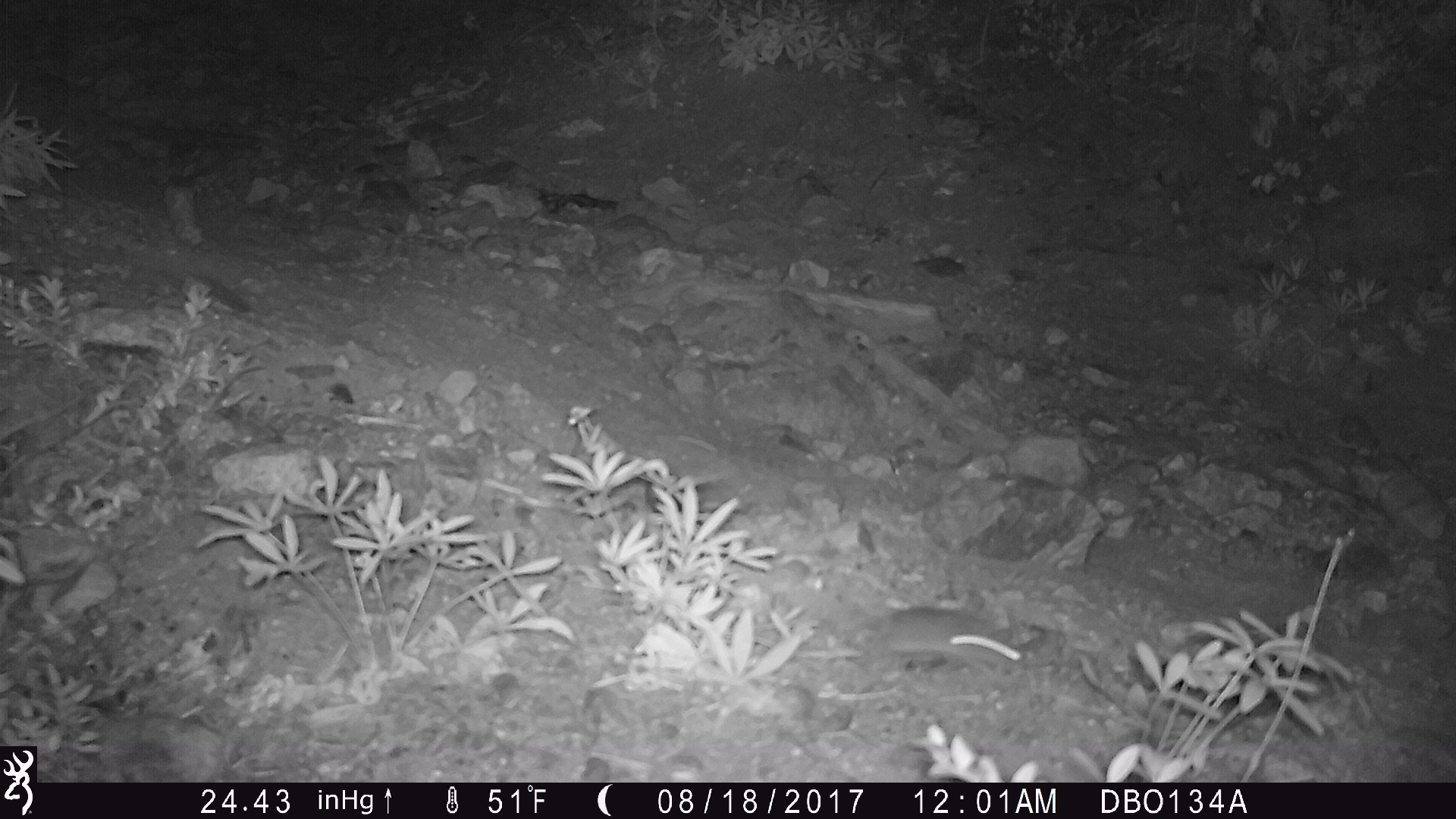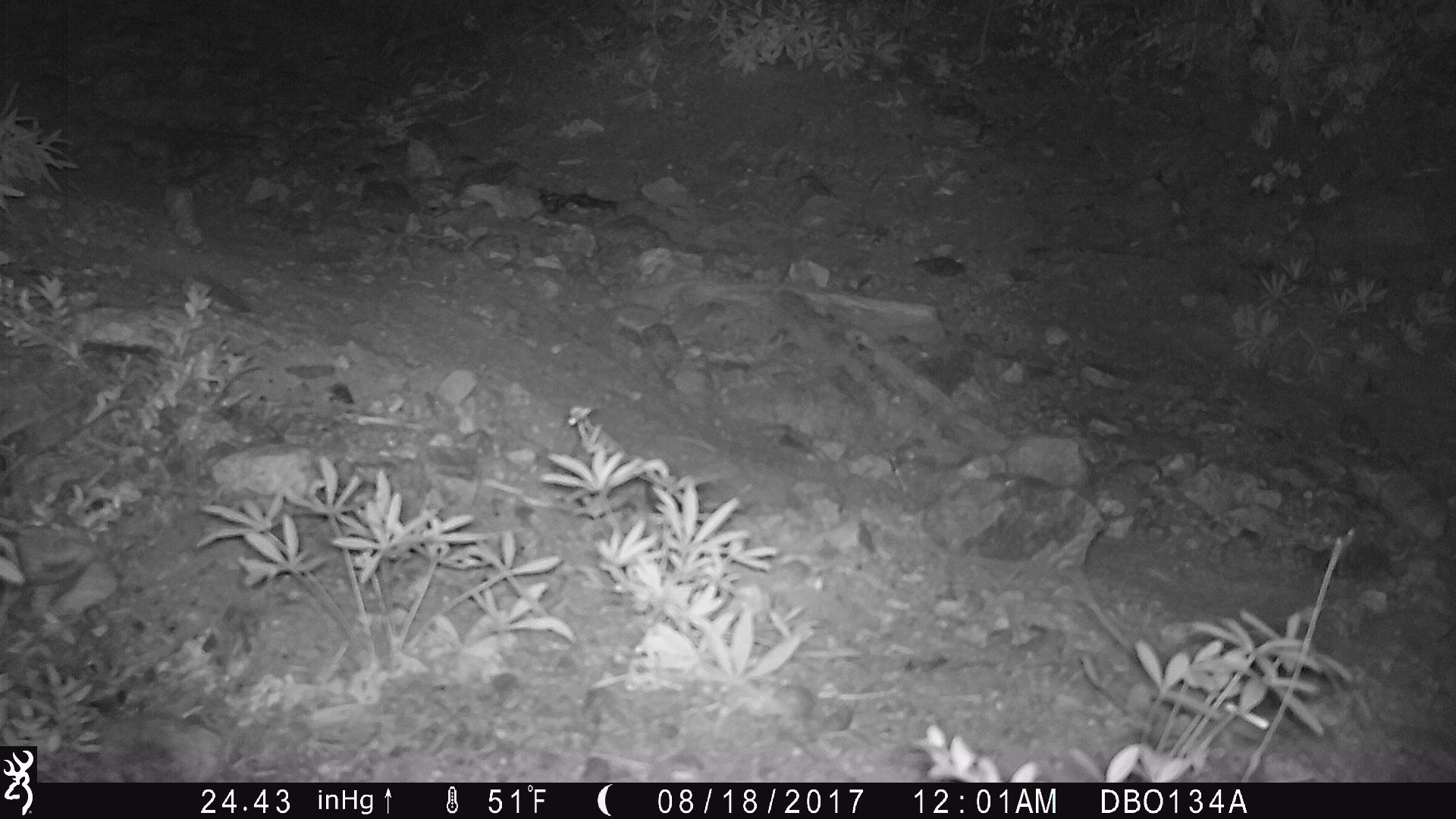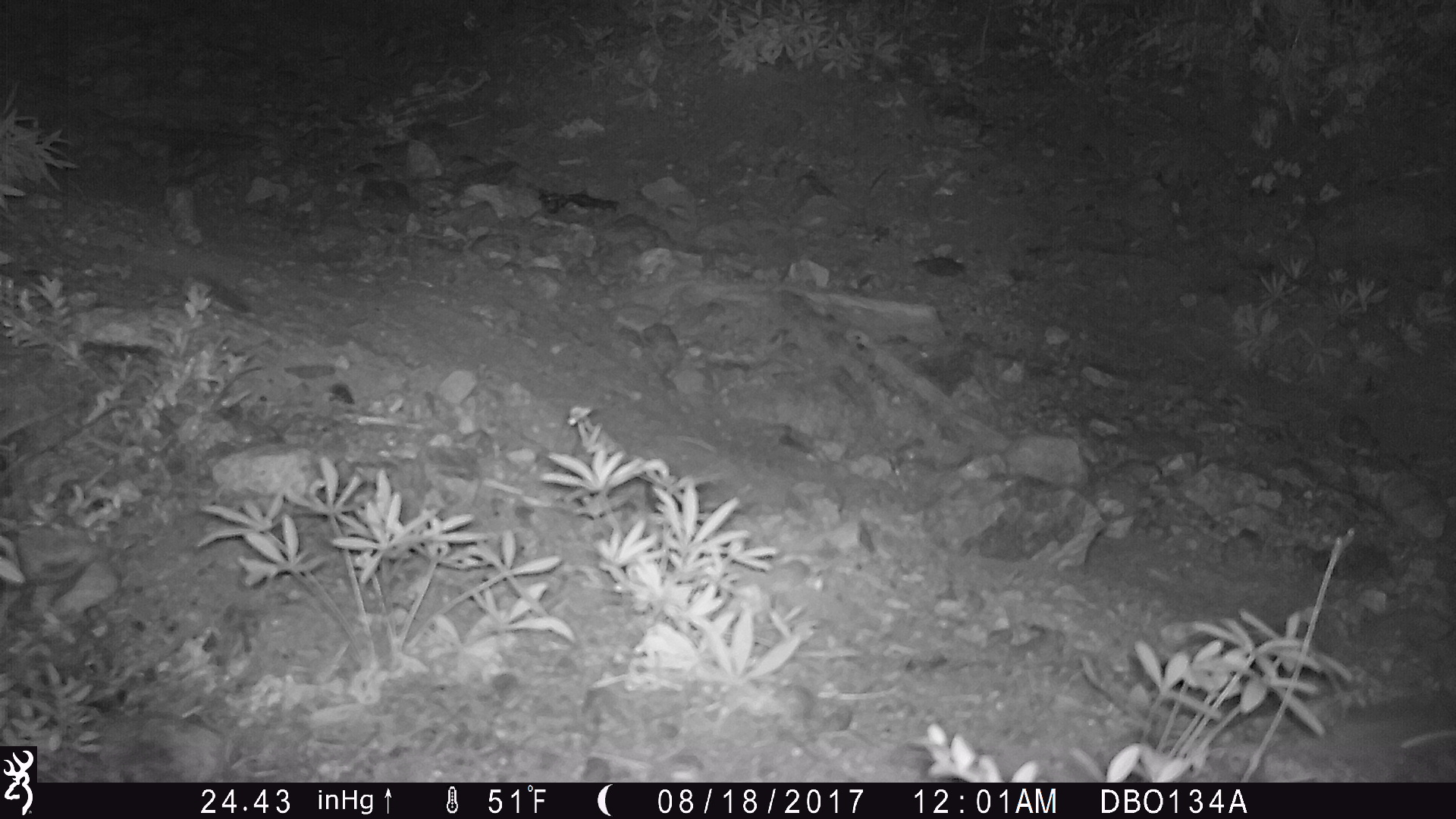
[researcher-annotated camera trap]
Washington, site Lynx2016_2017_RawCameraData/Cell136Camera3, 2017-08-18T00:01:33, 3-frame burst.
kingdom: Animalia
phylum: Chordata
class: Mammalia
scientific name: Mammalia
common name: small mammal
Small mammal (Mammalia). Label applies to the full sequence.